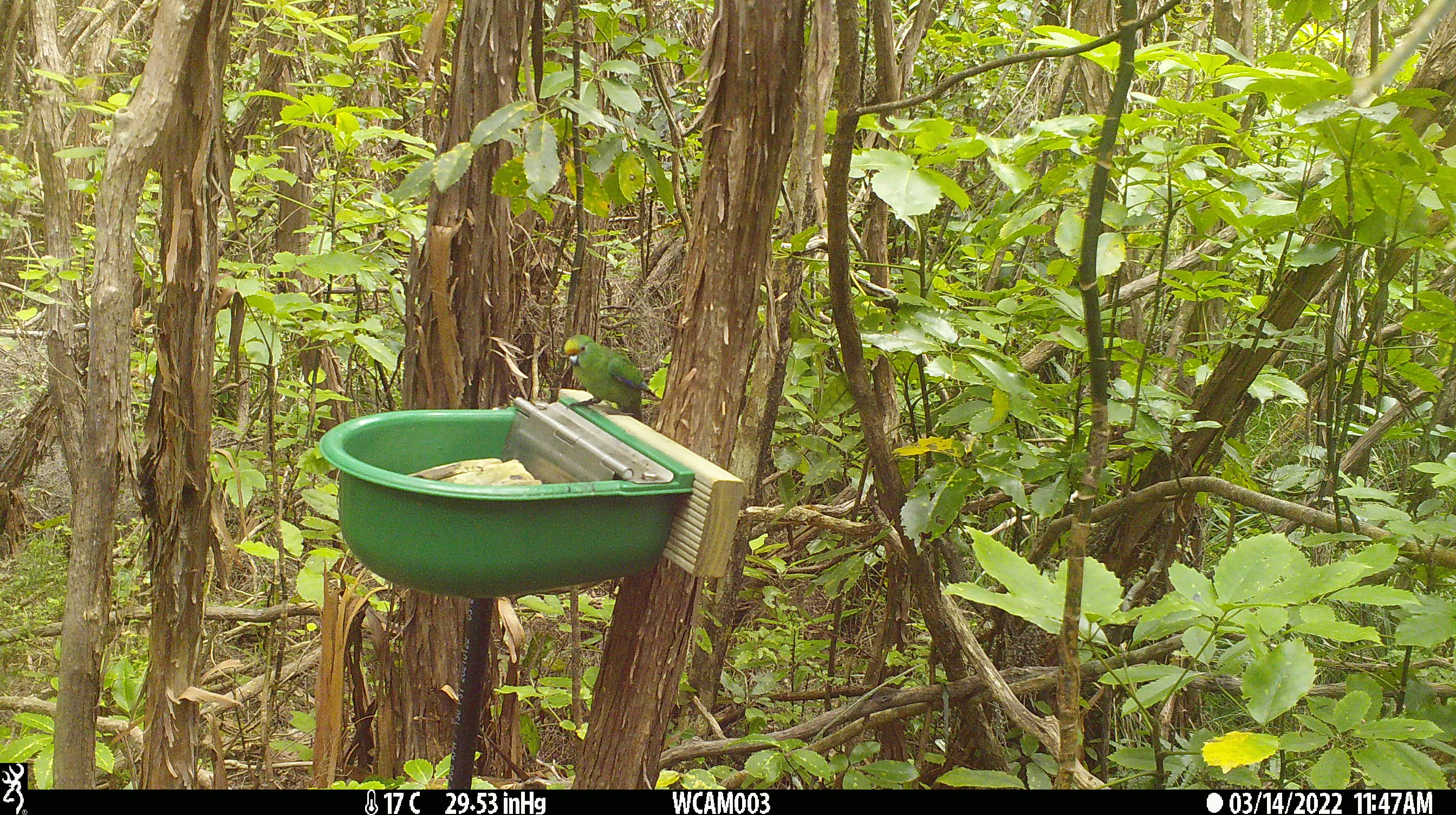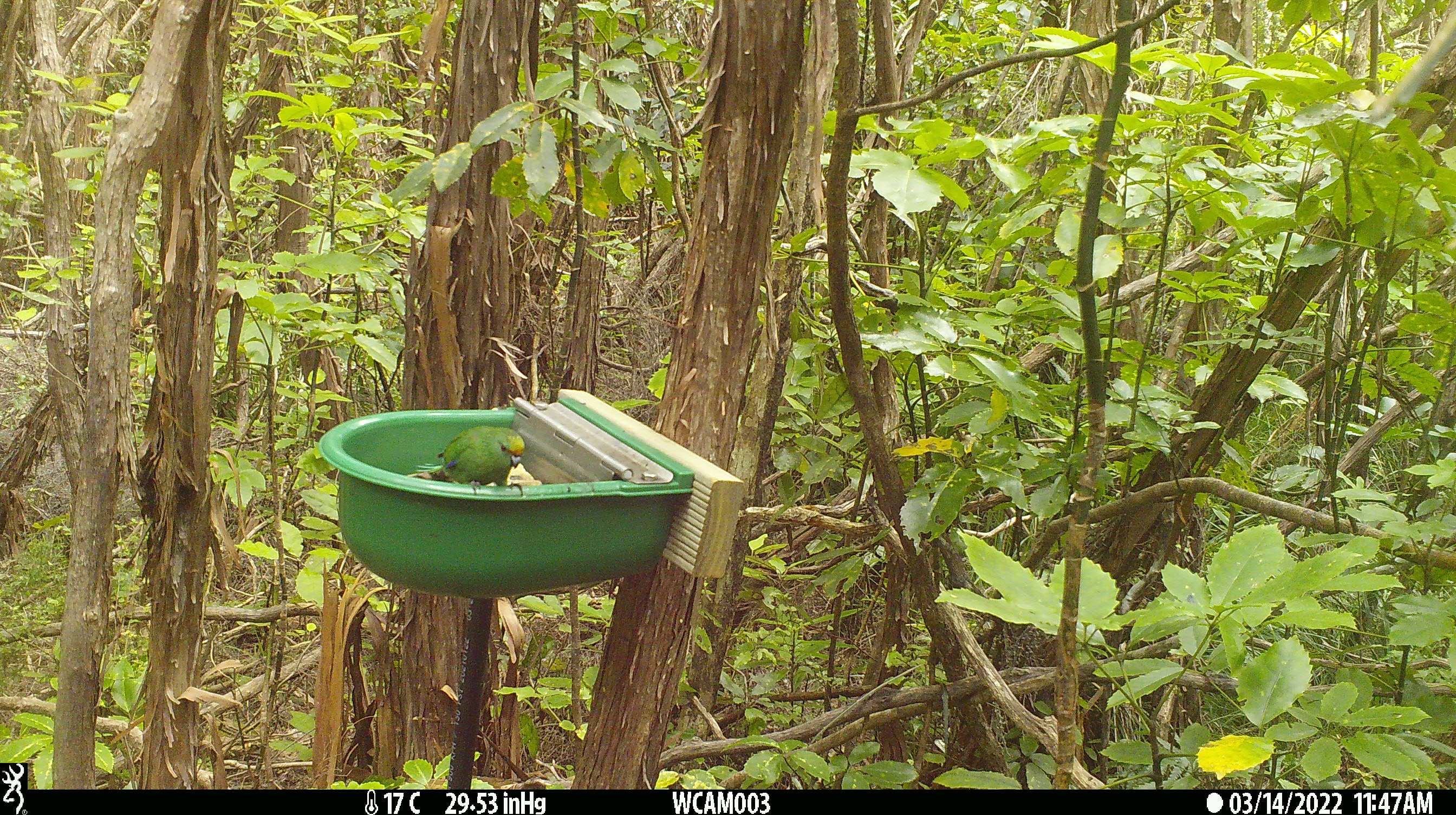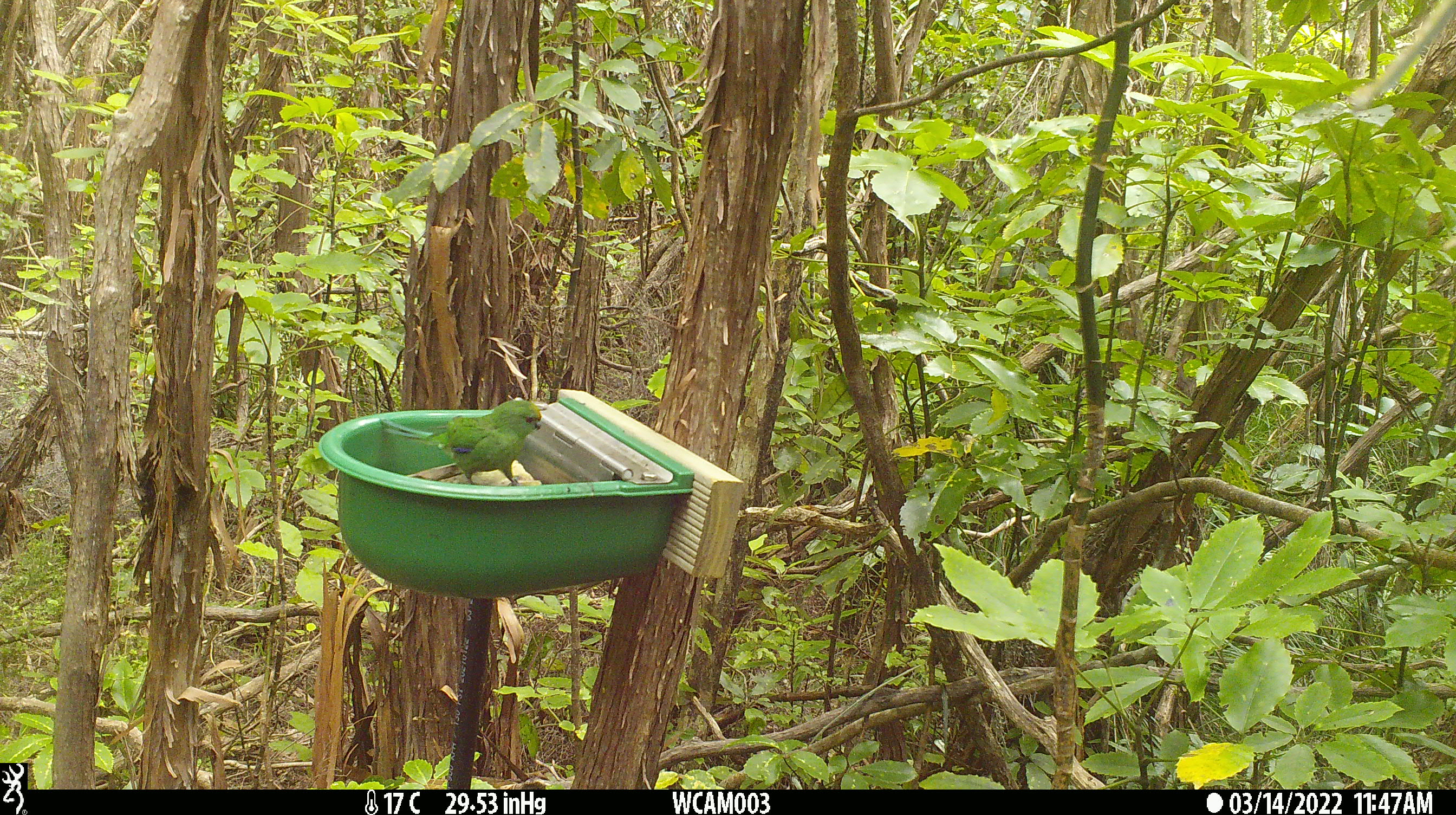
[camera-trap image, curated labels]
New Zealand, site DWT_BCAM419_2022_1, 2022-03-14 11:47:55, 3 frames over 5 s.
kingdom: Animalia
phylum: Chordata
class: Aves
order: Psittaciformes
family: Psittaculidae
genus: Cyanoramphus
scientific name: Cyanoramphus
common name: parakeet